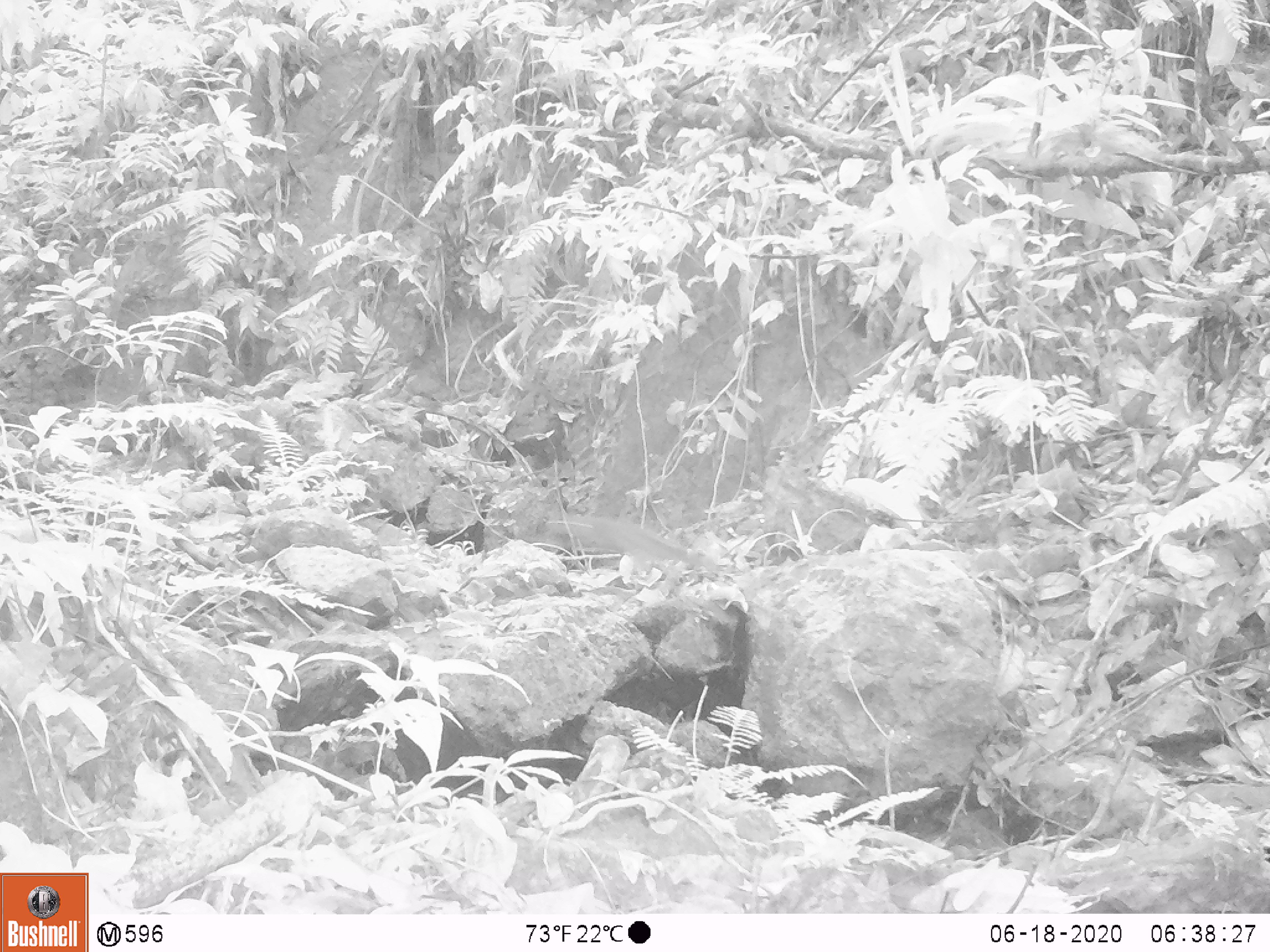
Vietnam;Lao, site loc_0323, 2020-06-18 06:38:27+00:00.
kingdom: Animalia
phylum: Chordata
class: Mammalia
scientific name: Mammalia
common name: mammal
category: unidentified small mammal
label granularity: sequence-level